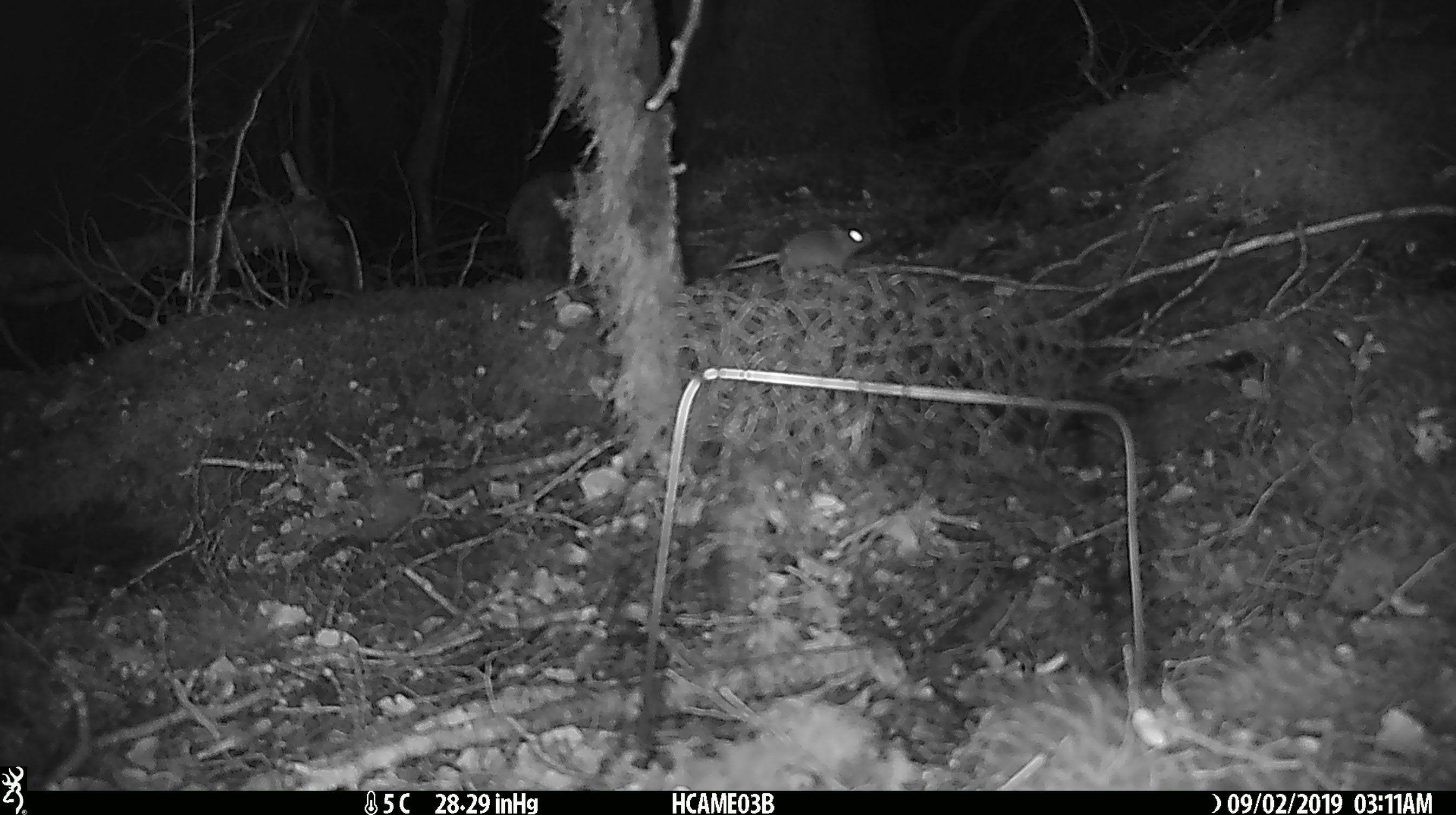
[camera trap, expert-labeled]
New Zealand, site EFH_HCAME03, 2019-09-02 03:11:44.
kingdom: Animalia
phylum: Chordata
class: Mammalia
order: Rodentia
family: Muridae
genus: Mus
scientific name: Mus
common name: mouse